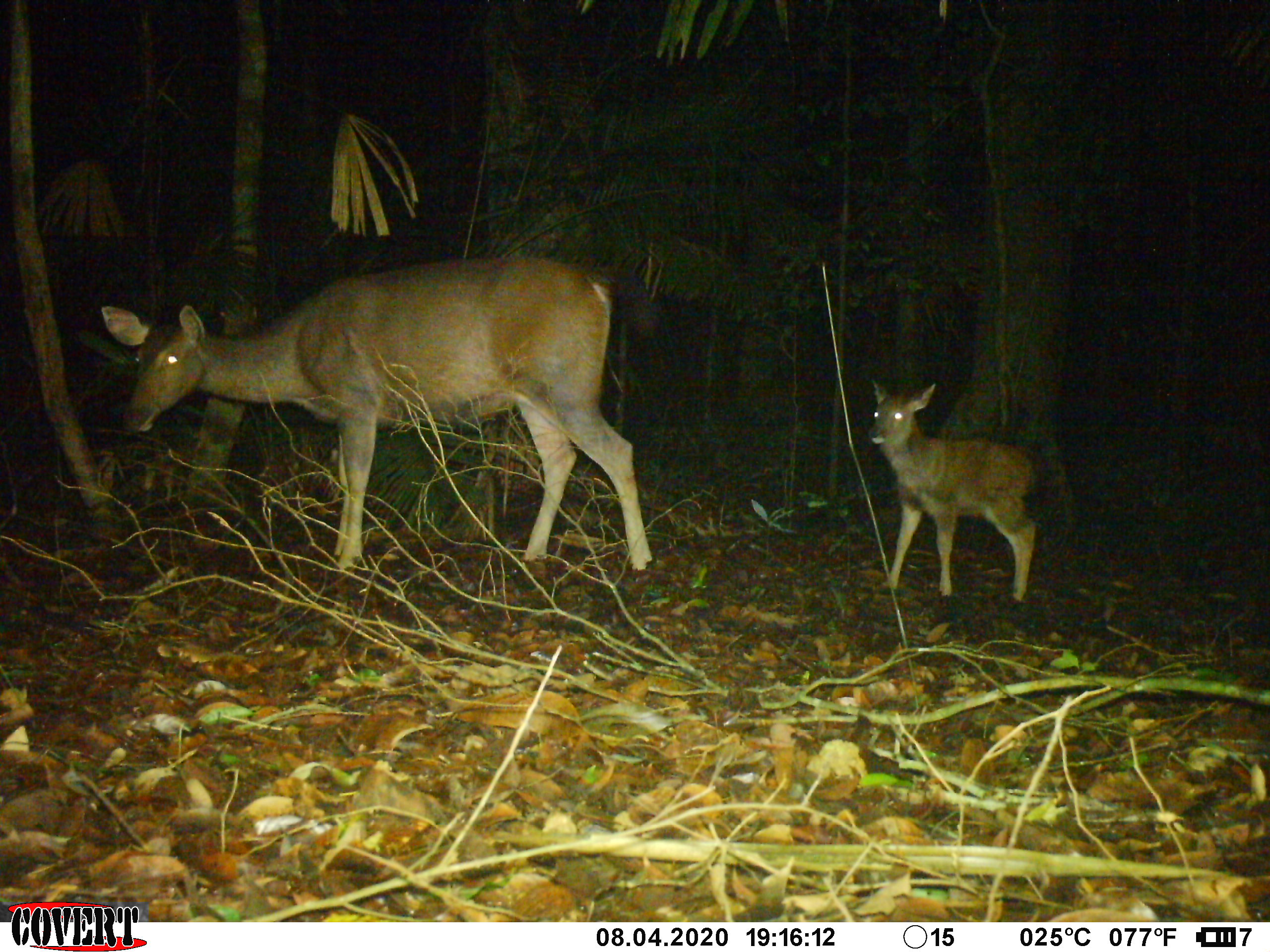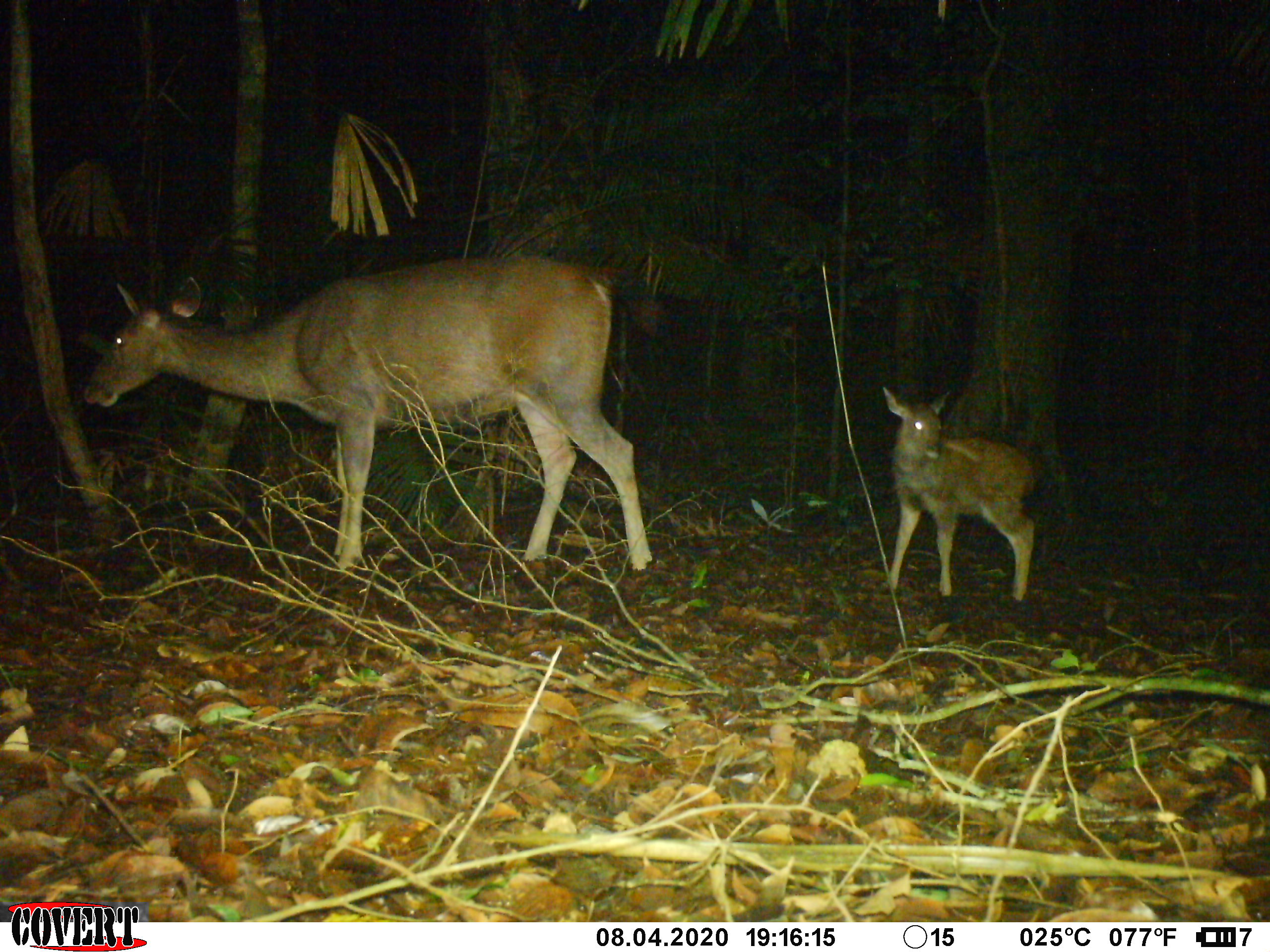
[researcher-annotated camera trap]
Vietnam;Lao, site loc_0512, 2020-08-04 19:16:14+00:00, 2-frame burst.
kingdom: Animalia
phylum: Chordata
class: Mammalia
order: Artiodactyla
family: Cervidae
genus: Rusa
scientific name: Rusa unicolor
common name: sambar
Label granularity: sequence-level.